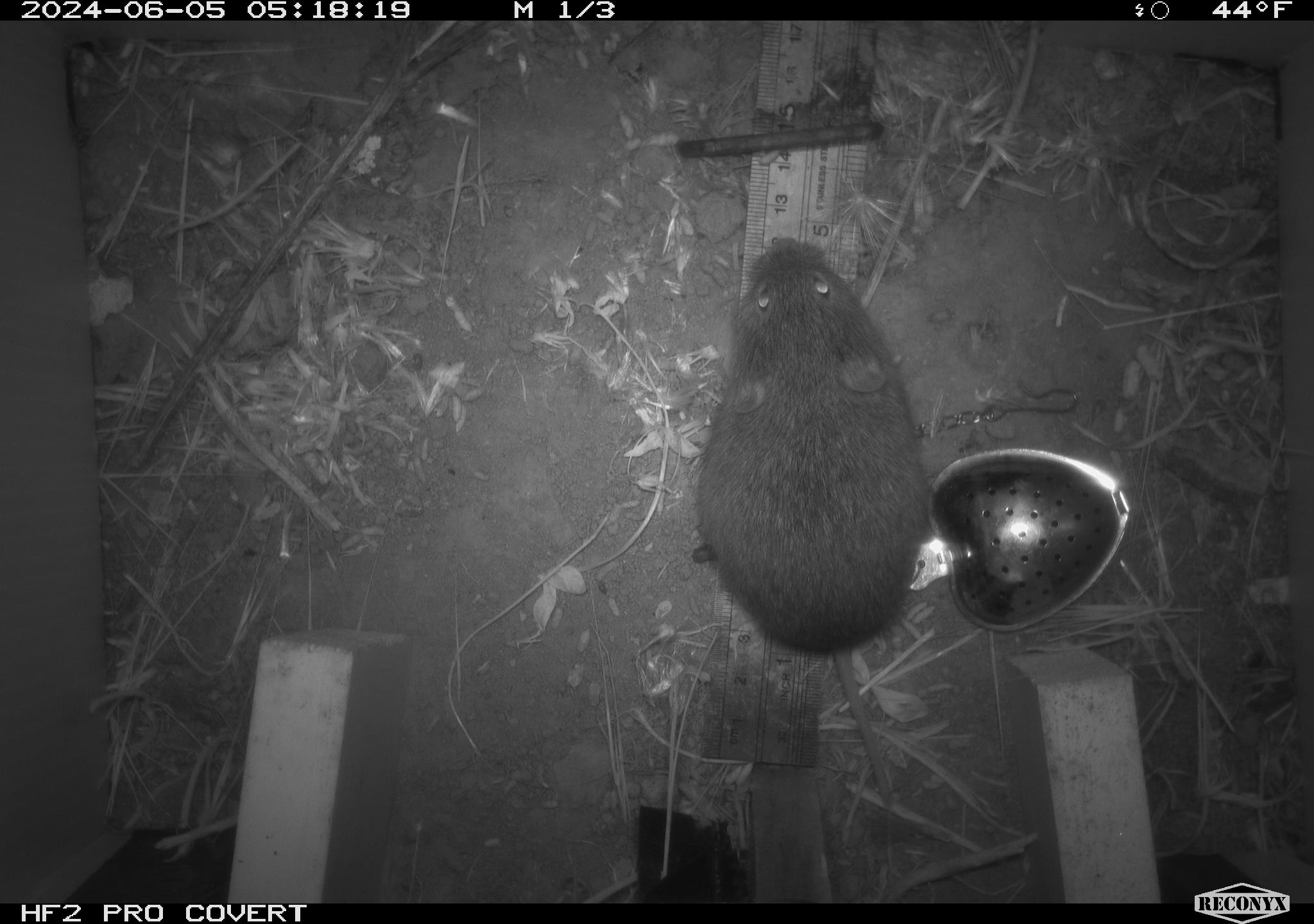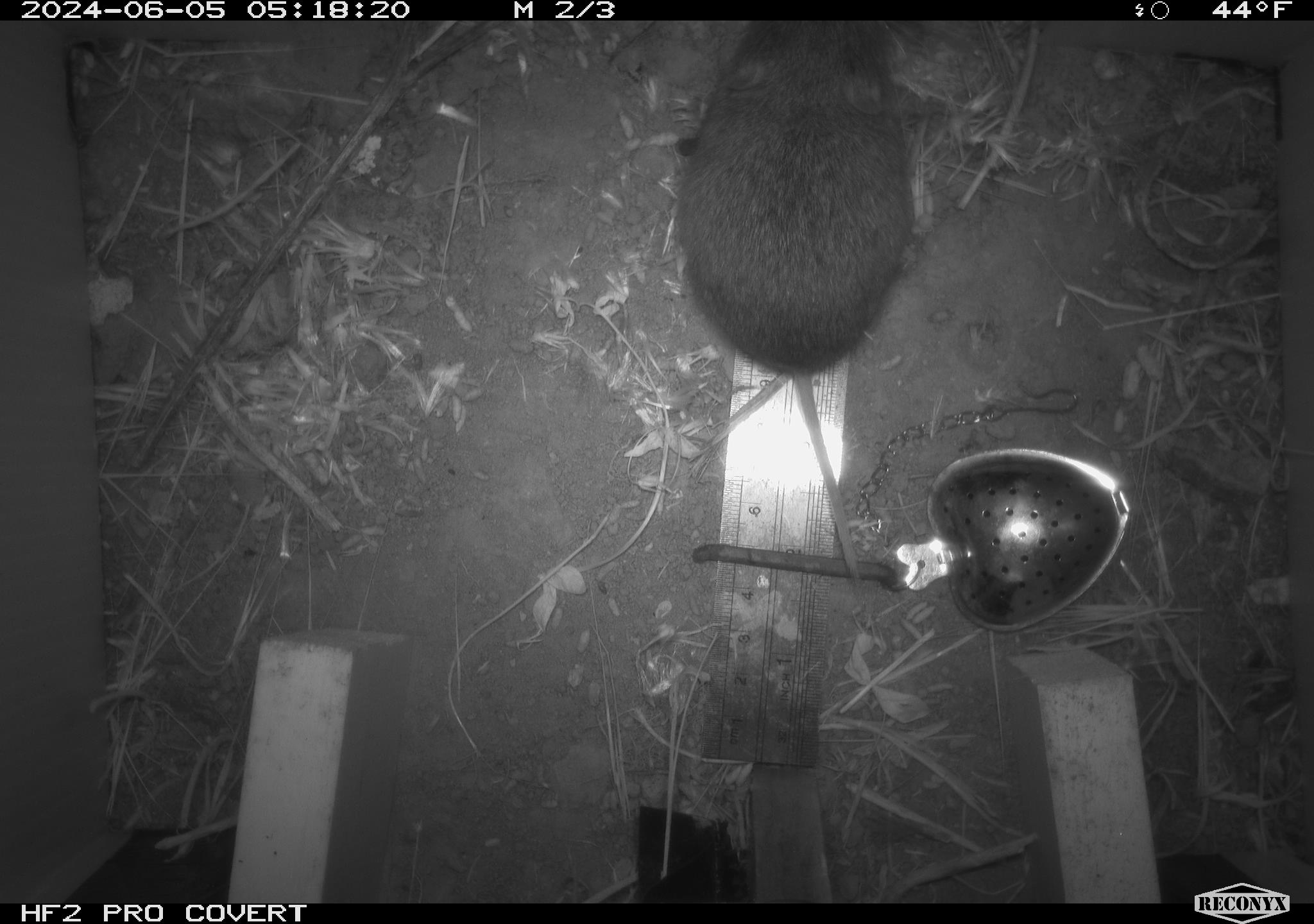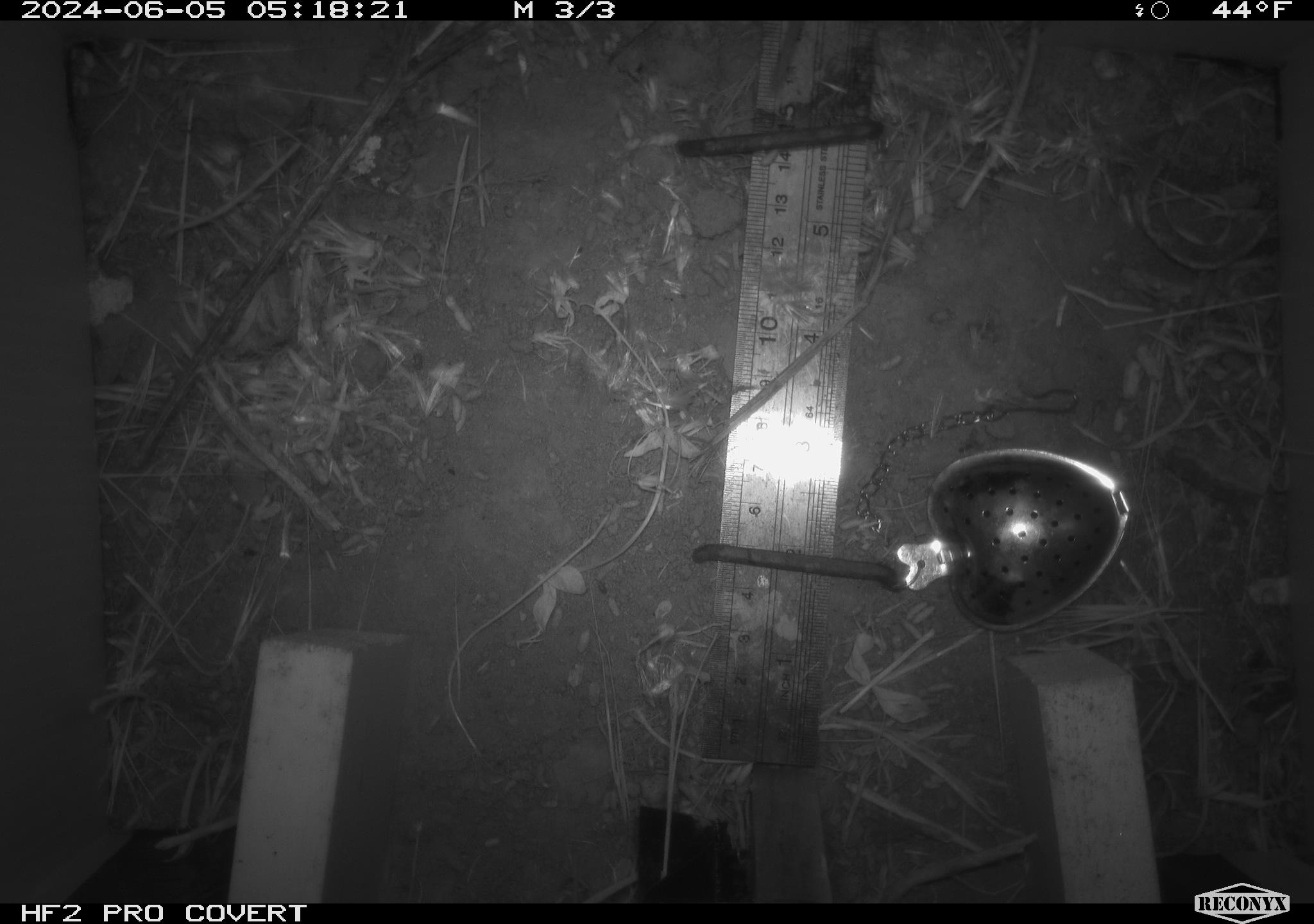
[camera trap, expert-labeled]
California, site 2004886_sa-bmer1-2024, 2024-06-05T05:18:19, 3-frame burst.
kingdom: Animalia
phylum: Chordata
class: Mammalia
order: Rodentia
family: Cricetidae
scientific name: Arvicolinae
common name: voles, lemmings, and muskrats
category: arvicolinae subfamily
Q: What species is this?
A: Arvicolinae subfamily (voles, lemmings, and muskrats) (Arvicolinae).